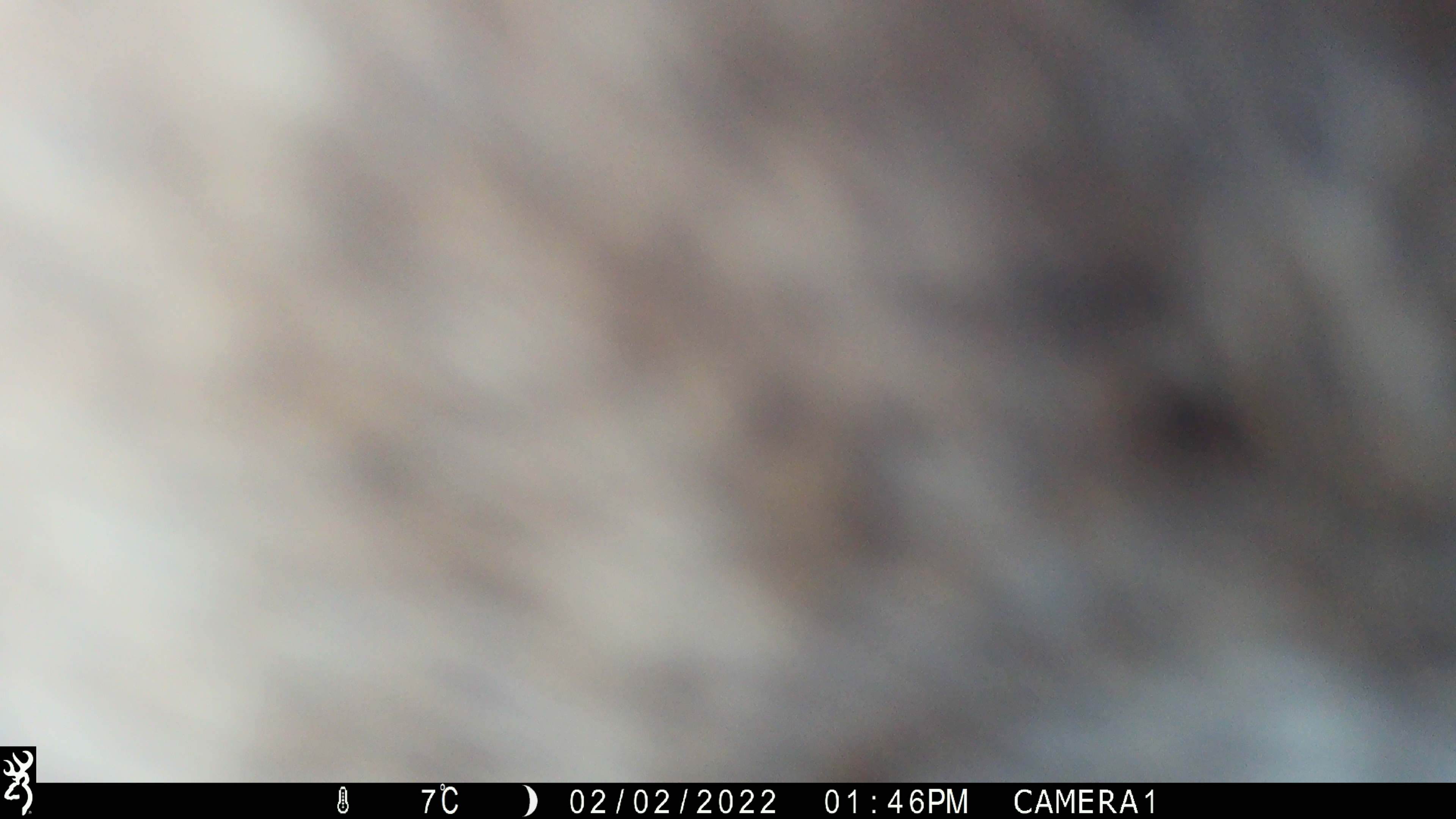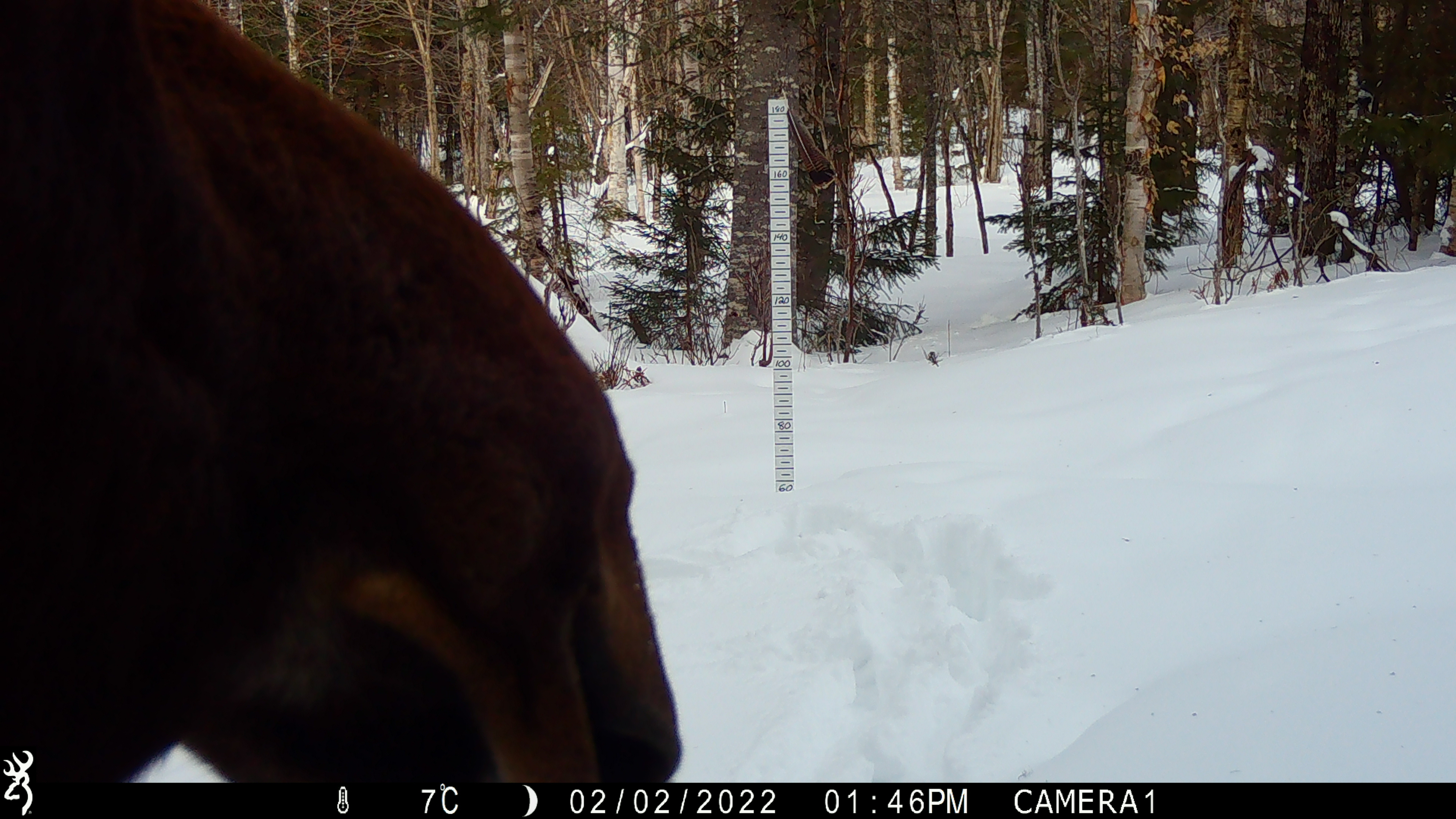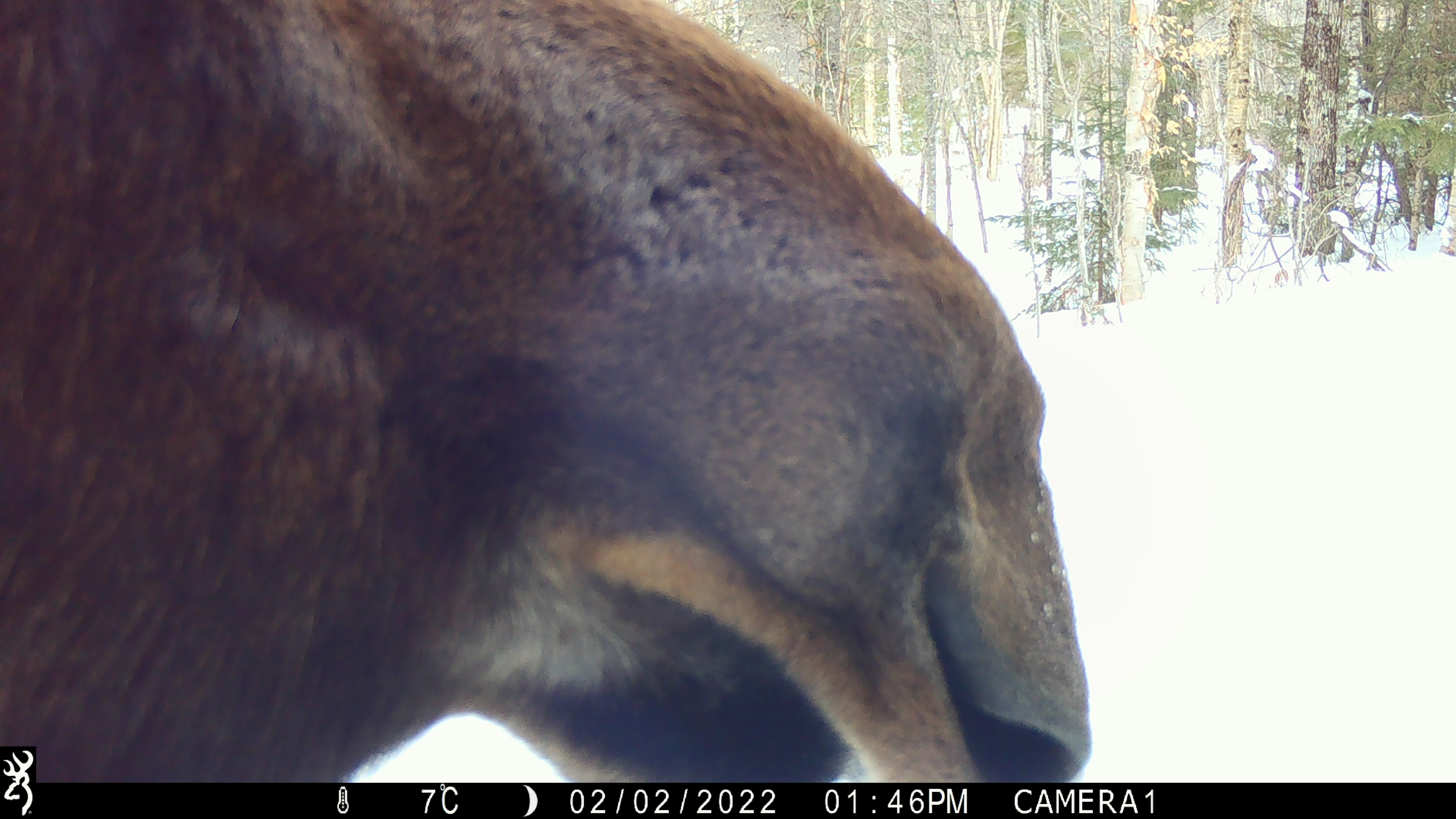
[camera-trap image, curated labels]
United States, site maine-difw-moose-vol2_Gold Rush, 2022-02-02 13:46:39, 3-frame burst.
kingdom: Animalia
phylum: Chordata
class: Mammalia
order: Artiodactyla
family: Cervidae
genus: Alces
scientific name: Alces alces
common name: moose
Moose (Alces alces).